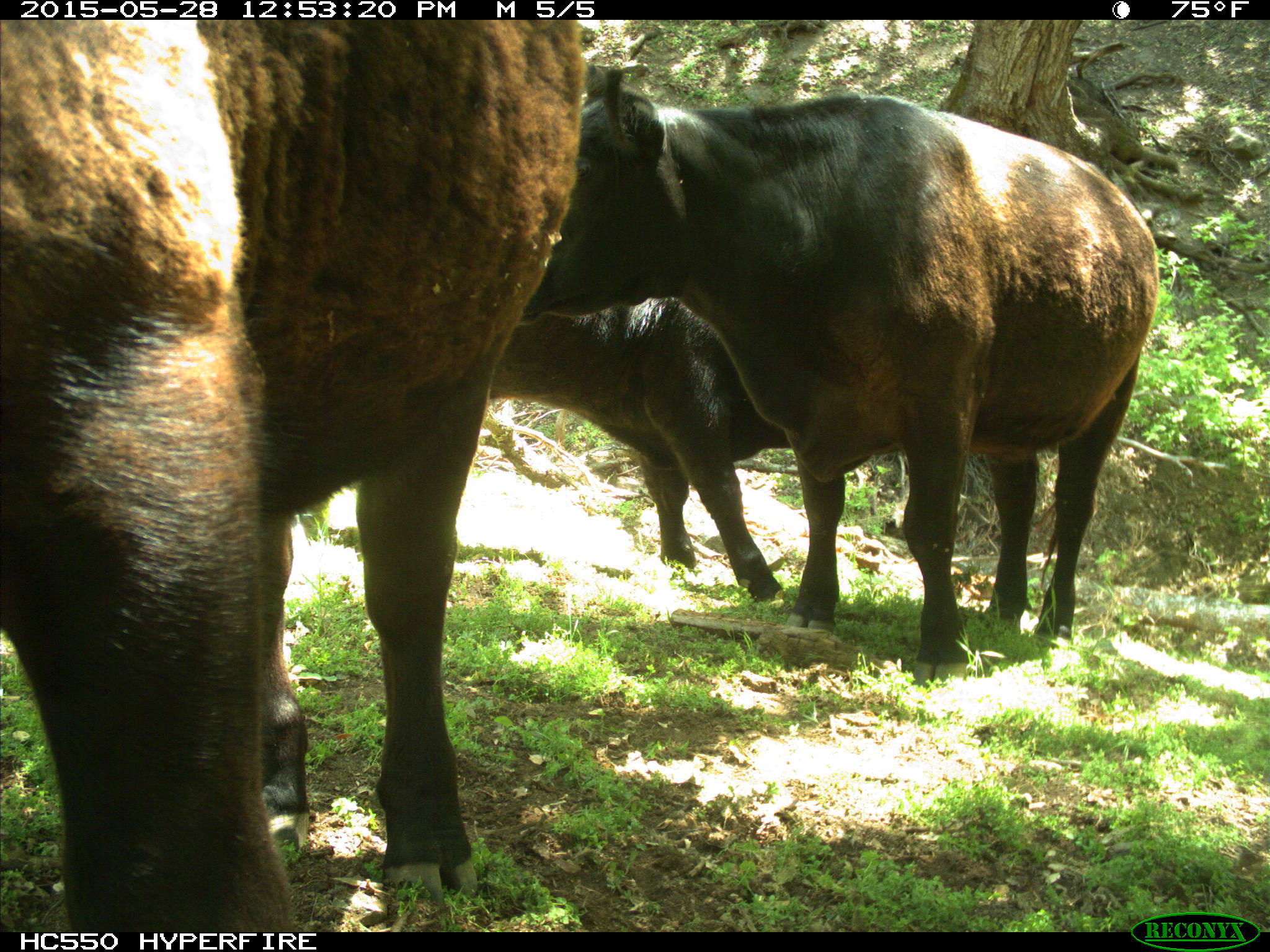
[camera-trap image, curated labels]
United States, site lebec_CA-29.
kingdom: Animalia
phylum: Chordata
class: Mammalia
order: Artiodactyla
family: Bovidae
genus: Bos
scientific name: Bos taurus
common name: domestic cow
Bos taurus (domestic cow).